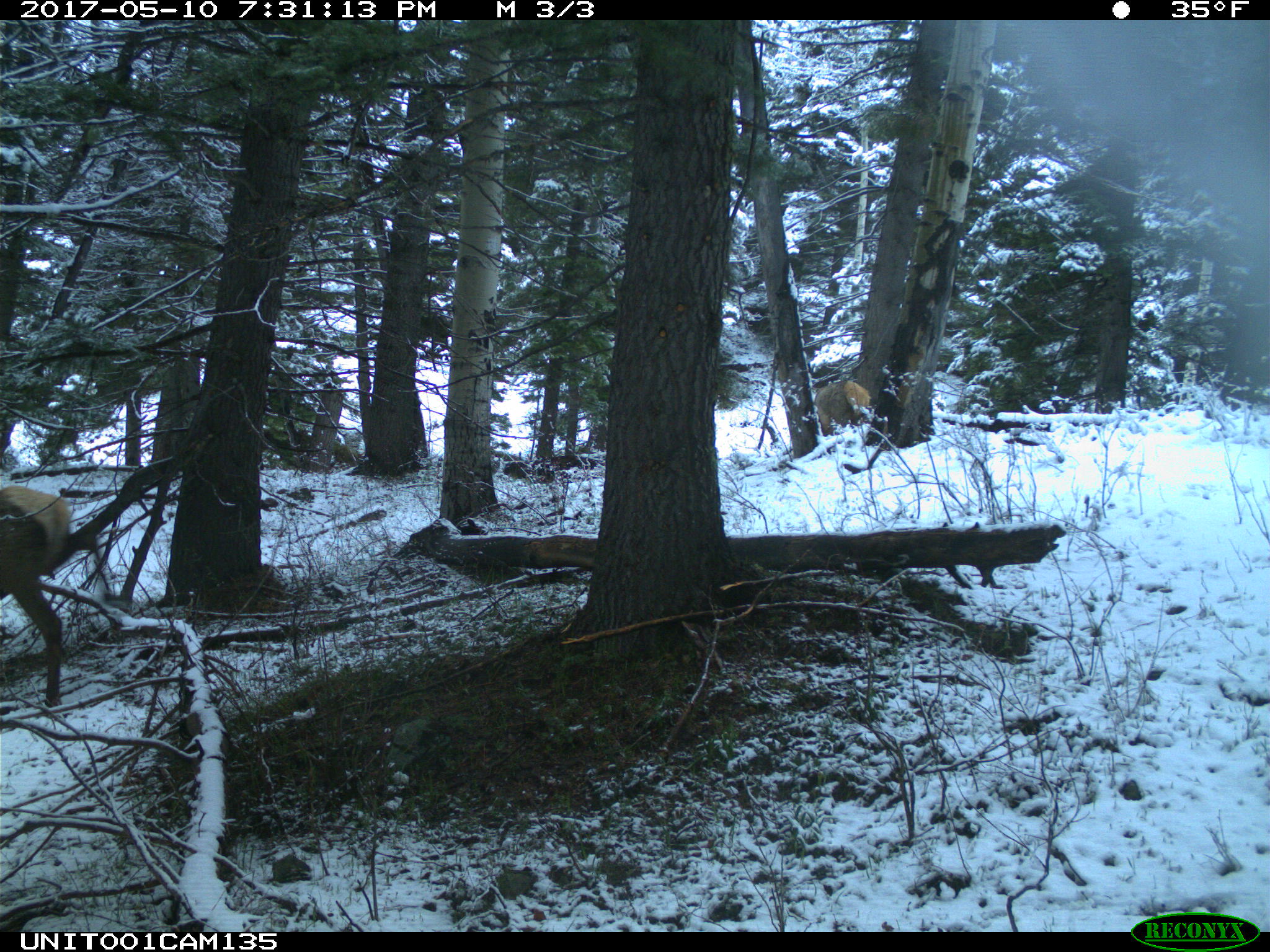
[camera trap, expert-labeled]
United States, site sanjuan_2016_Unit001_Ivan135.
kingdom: Animalia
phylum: Chordata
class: Mammalia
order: Artiodactyla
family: Cervidae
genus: Cervus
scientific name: Cervus elaphus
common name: red deer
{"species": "Cervus elaphus (red deer)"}